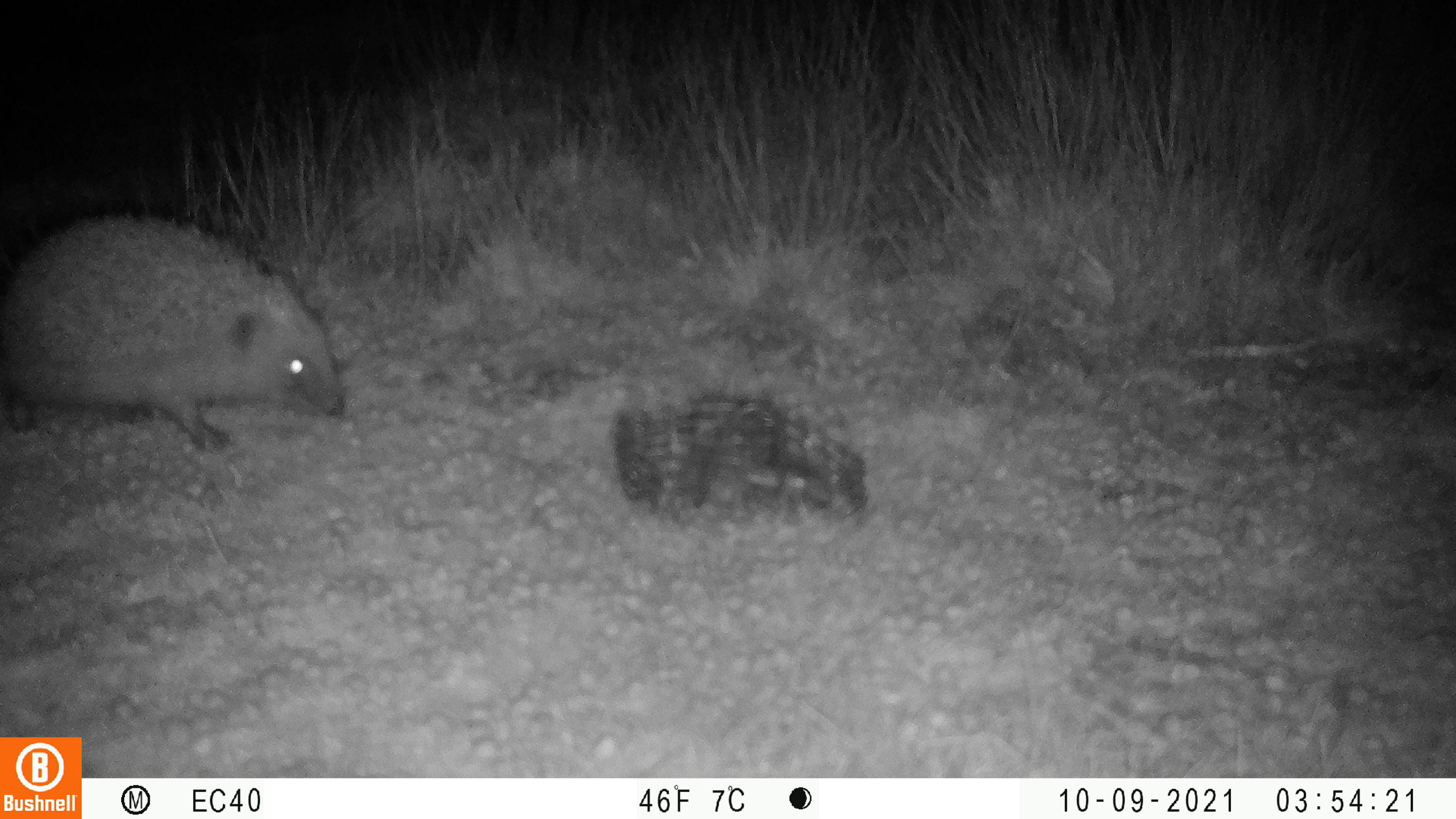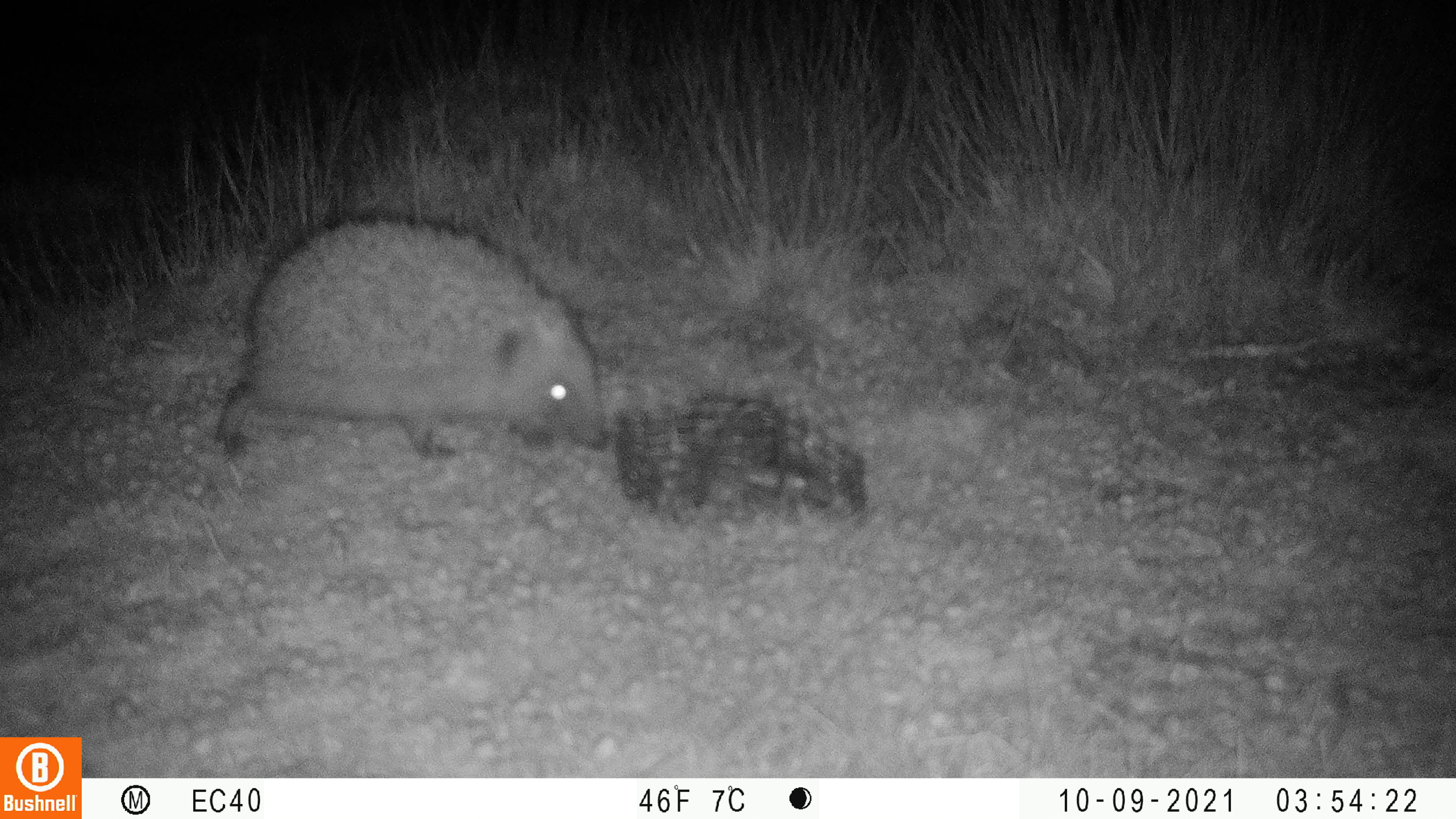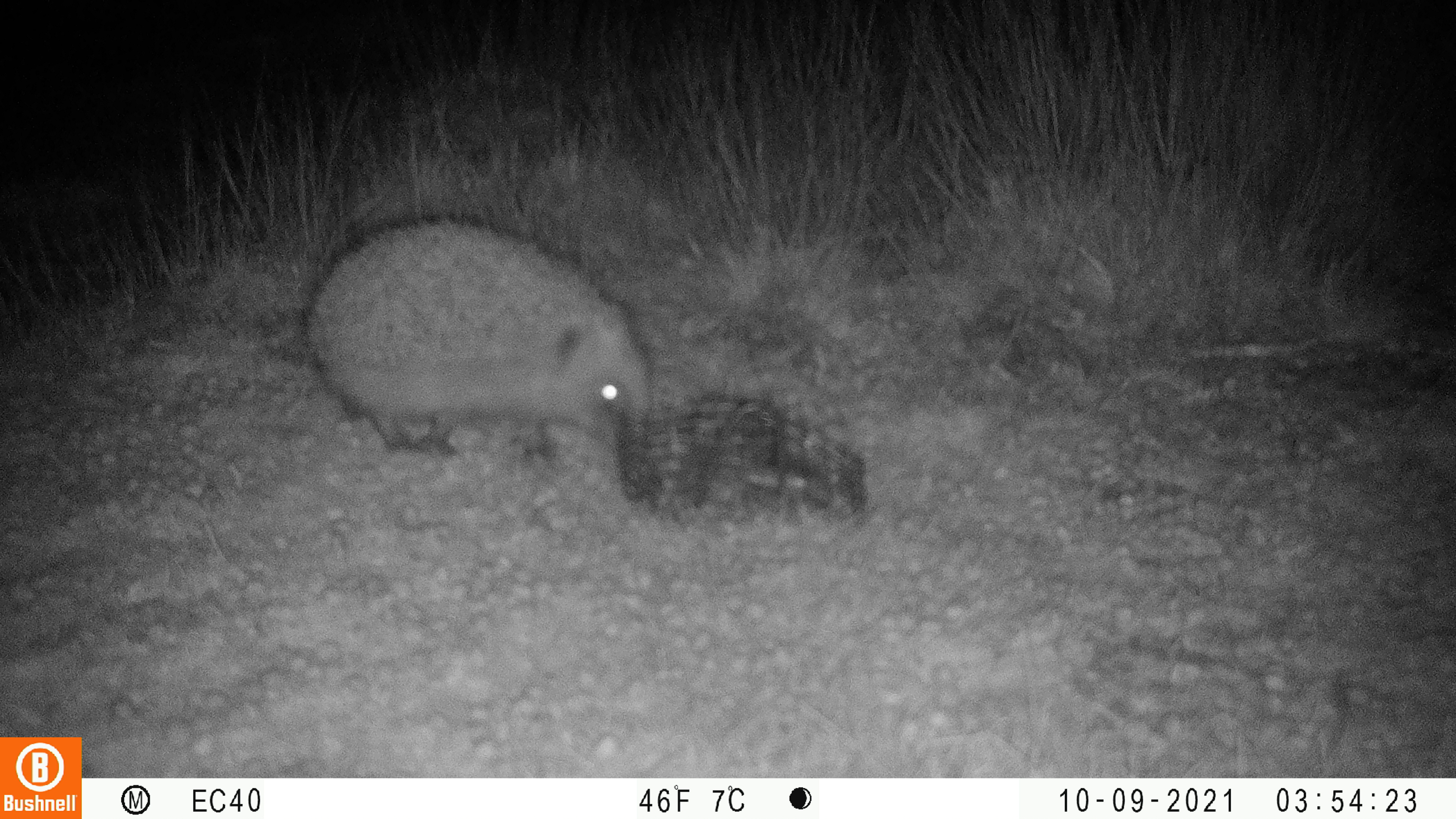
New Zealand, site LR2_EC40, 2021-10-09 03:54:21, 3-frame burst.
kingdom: Animalia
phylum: Chordata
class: Mammalia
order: Eulipotyphla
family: Erinaceidae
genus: Erinaceus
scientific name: Erinaceus europaeus europaeus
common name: european hedgehog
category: hedgehog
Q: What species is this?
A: Hedgehog (european hedgehog) (Erinaceus europaeus europaeus).